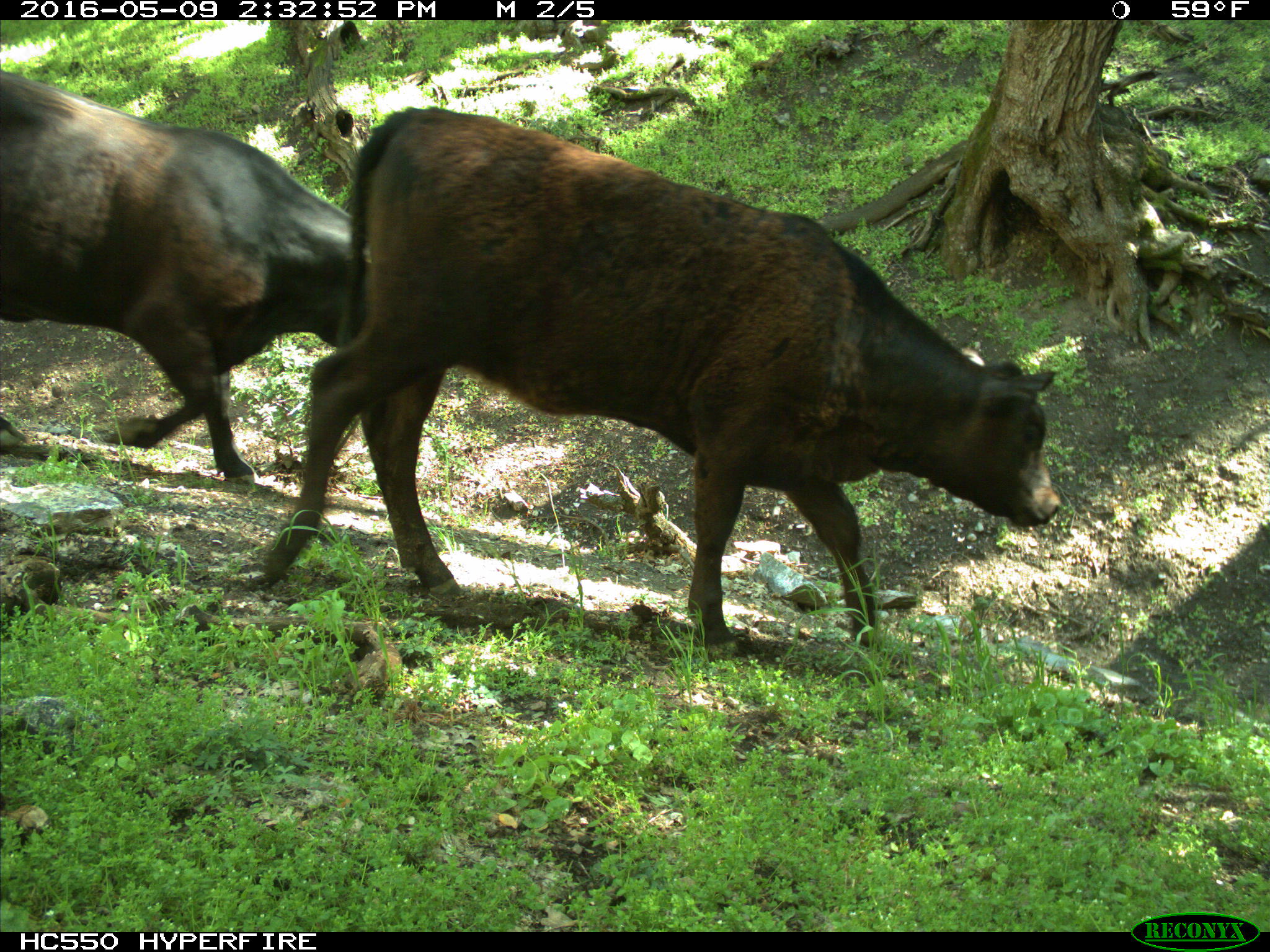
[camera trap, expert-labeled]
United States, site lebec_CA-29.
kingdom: Animalia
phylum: Chordata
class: Mammalia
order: Artiodactyla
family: Bovidae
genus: Bos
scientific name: Bos taurus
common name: domestic cow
Bos taurus (domestic cow).